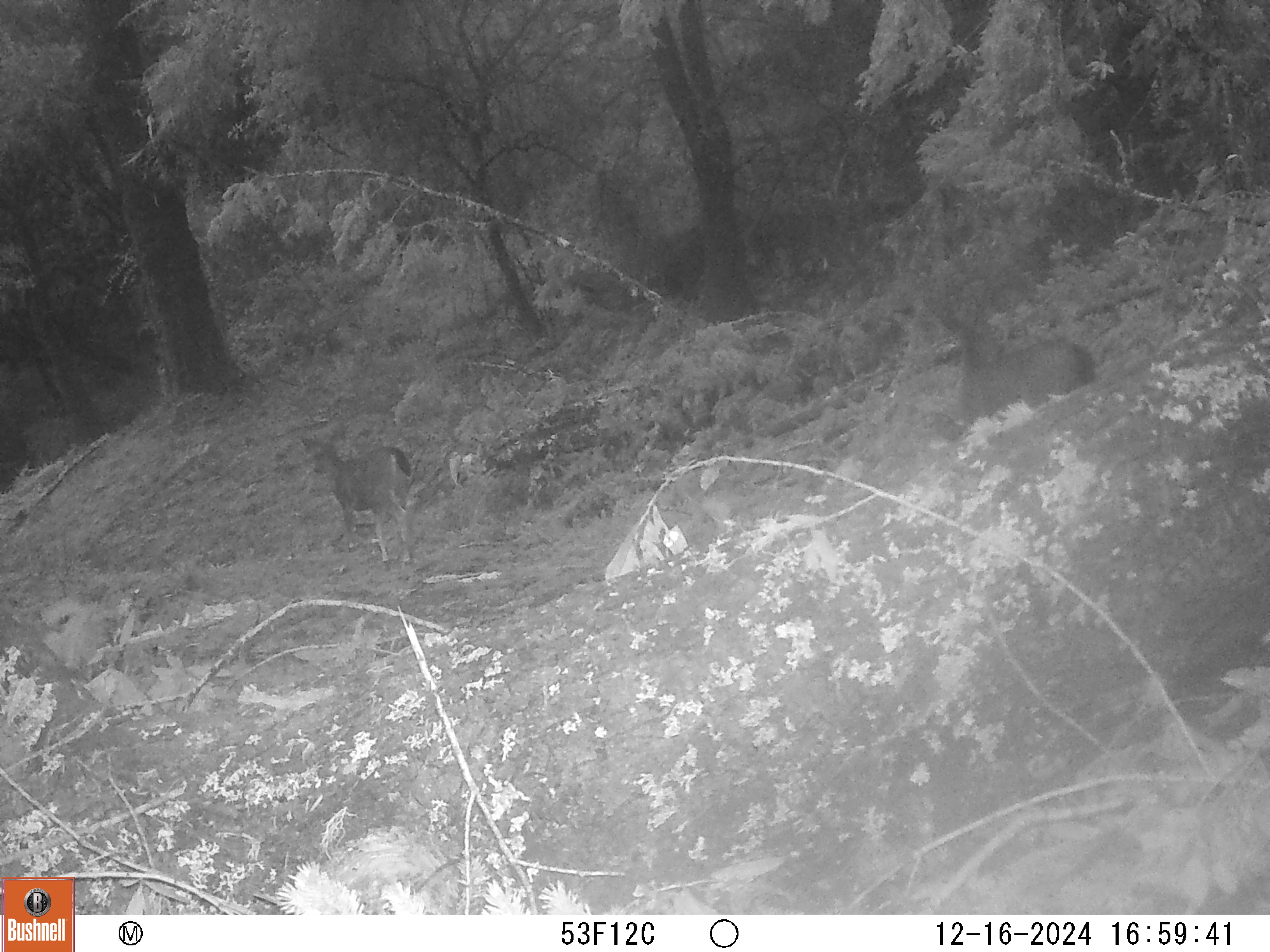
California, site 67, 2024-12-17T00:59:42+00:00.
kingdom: Animalia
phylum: Chordata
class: Mammalia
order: Artiodactyla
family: Cervidae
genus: Odocoileus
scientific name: Odocoileus hemionus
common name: mule deer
Mule deer (Odocoileus hemionus).